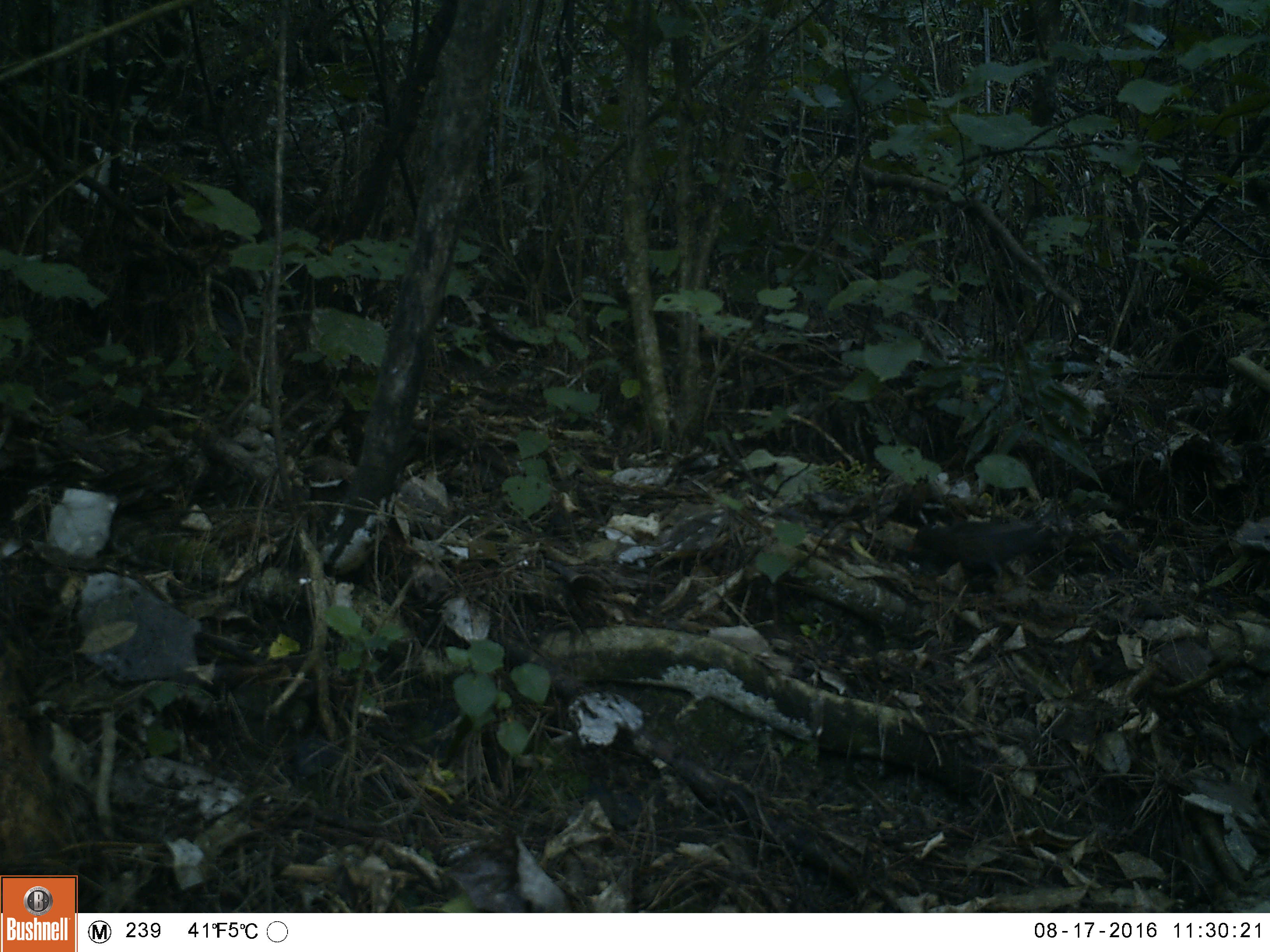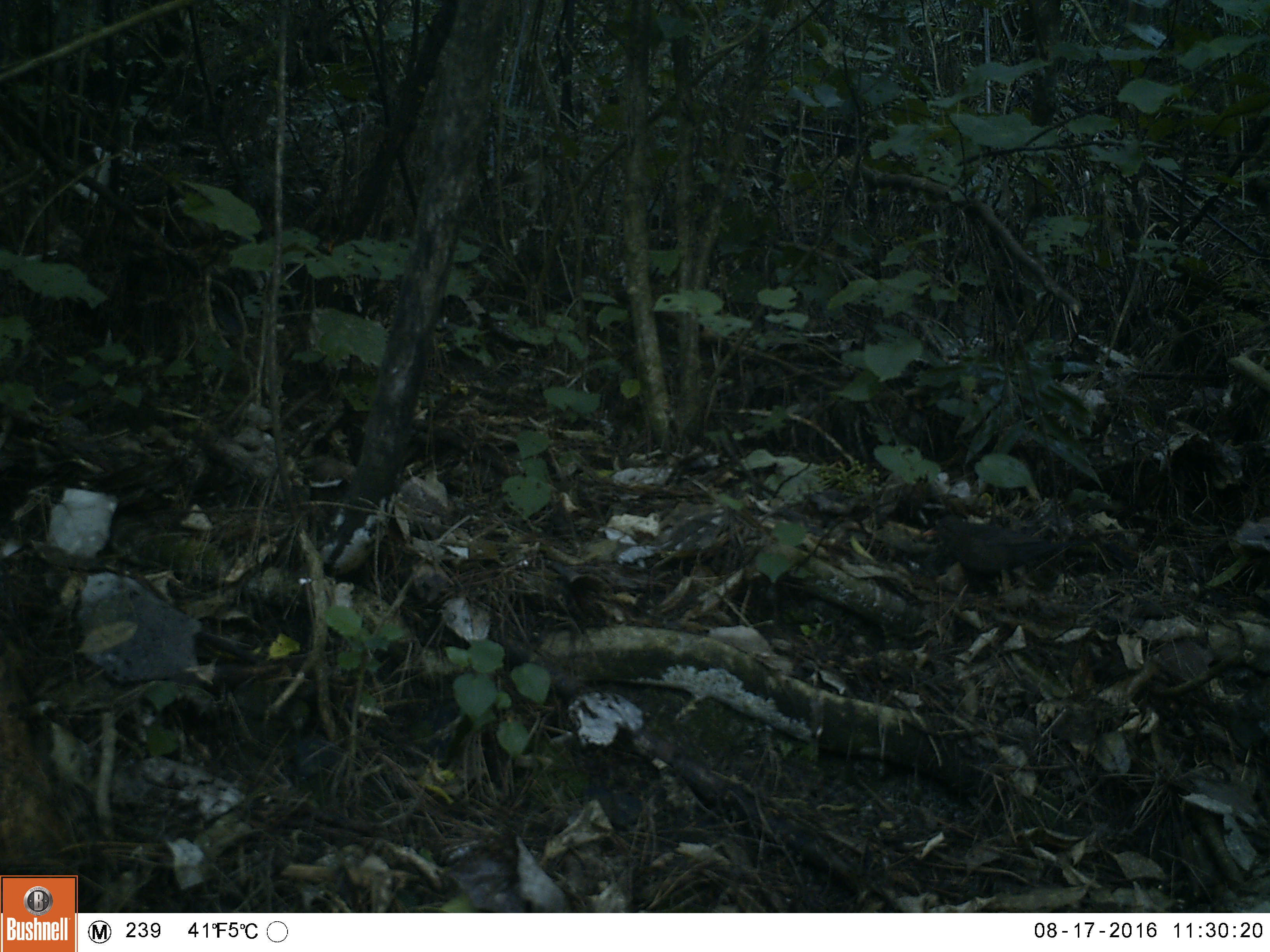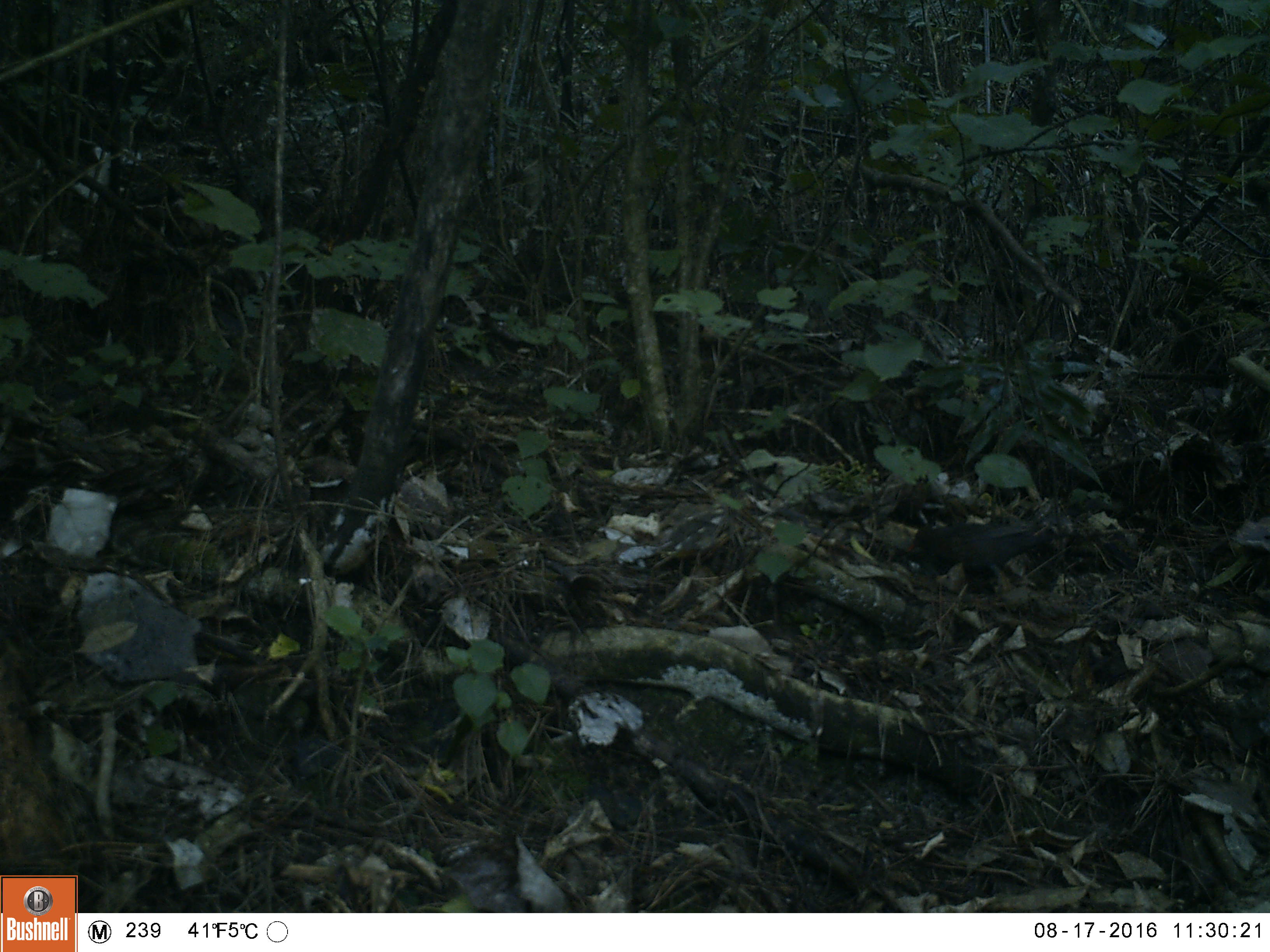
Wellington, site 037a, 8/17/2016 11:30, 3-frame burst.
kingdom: Animalia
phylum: Chordata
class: Aves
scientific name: Aves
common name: bird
Bird (Aves).